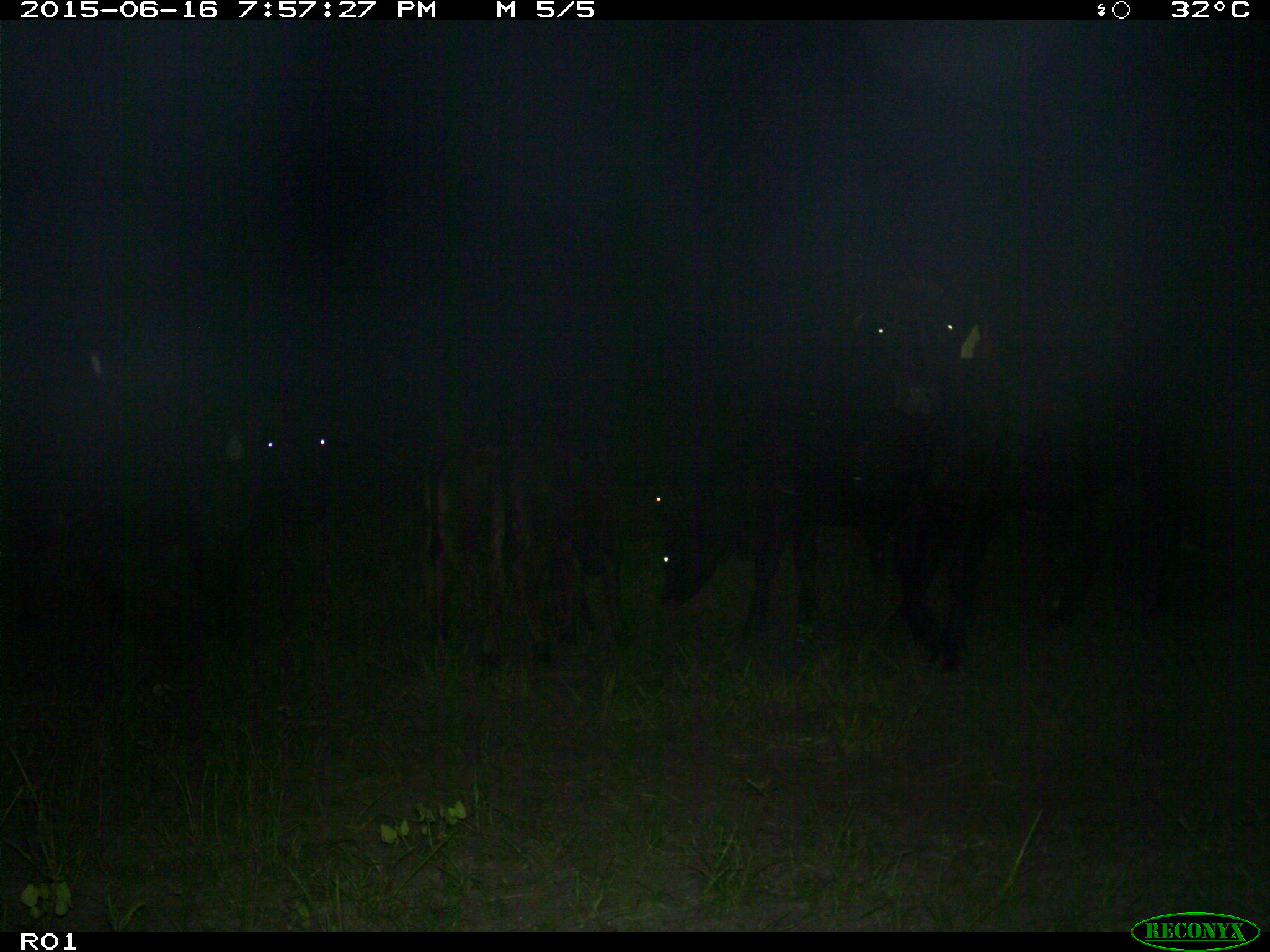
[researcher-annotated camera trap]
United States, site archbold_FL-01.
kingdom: Animalia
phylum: Chordata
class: Mammalia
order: Artiodactyla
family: Bovidae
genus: Bos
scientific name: Bos taurus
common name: domestic cow